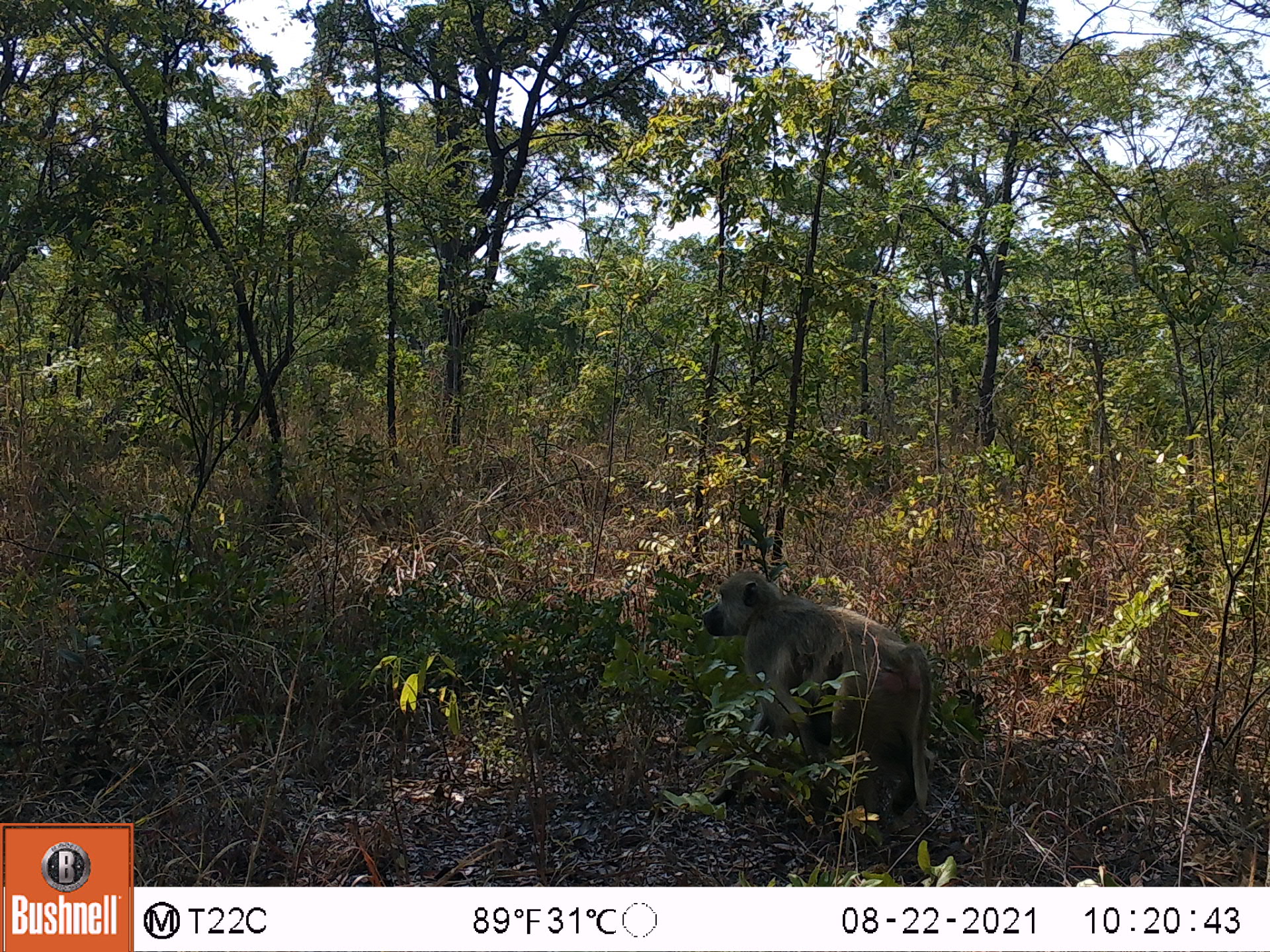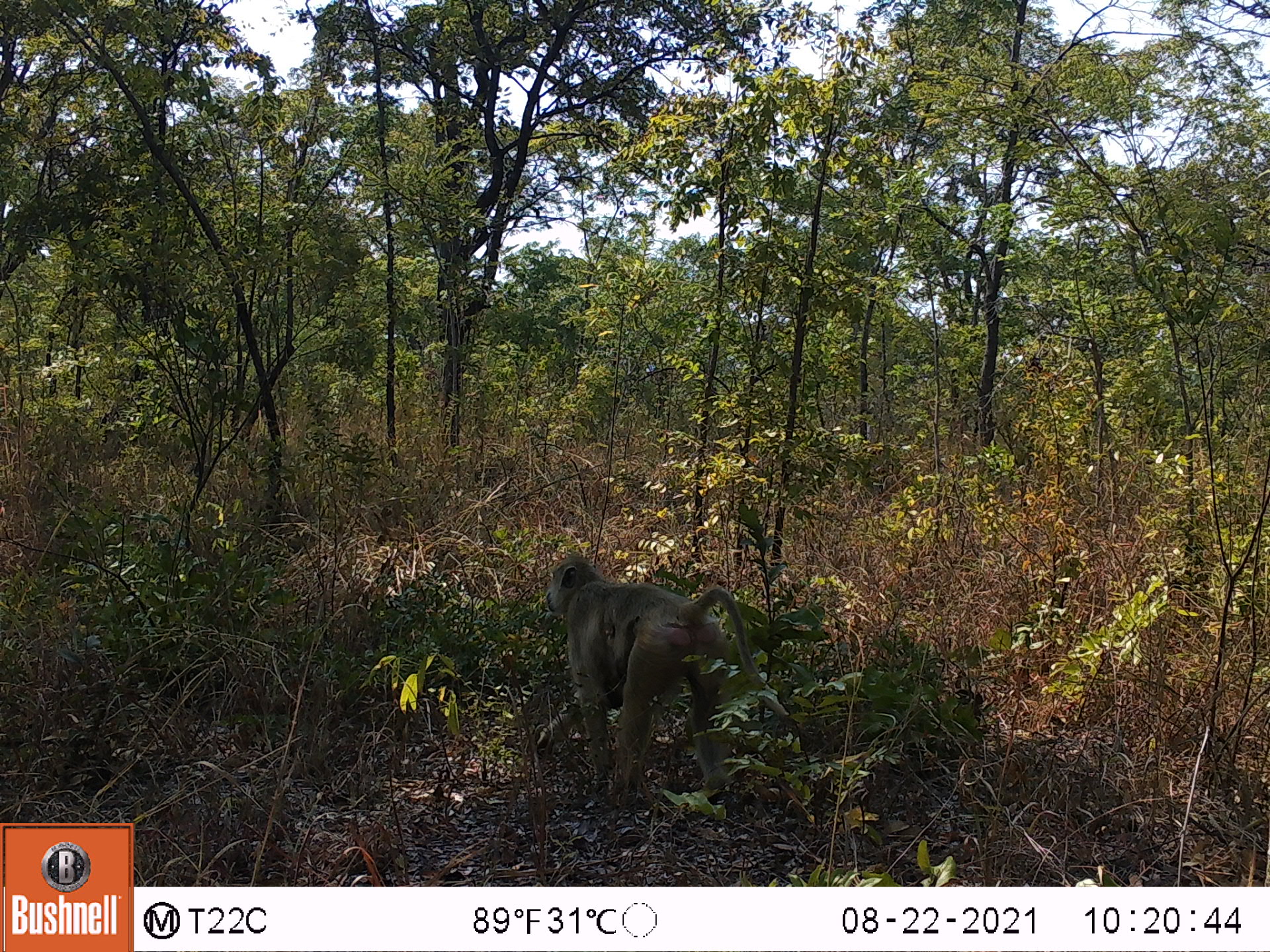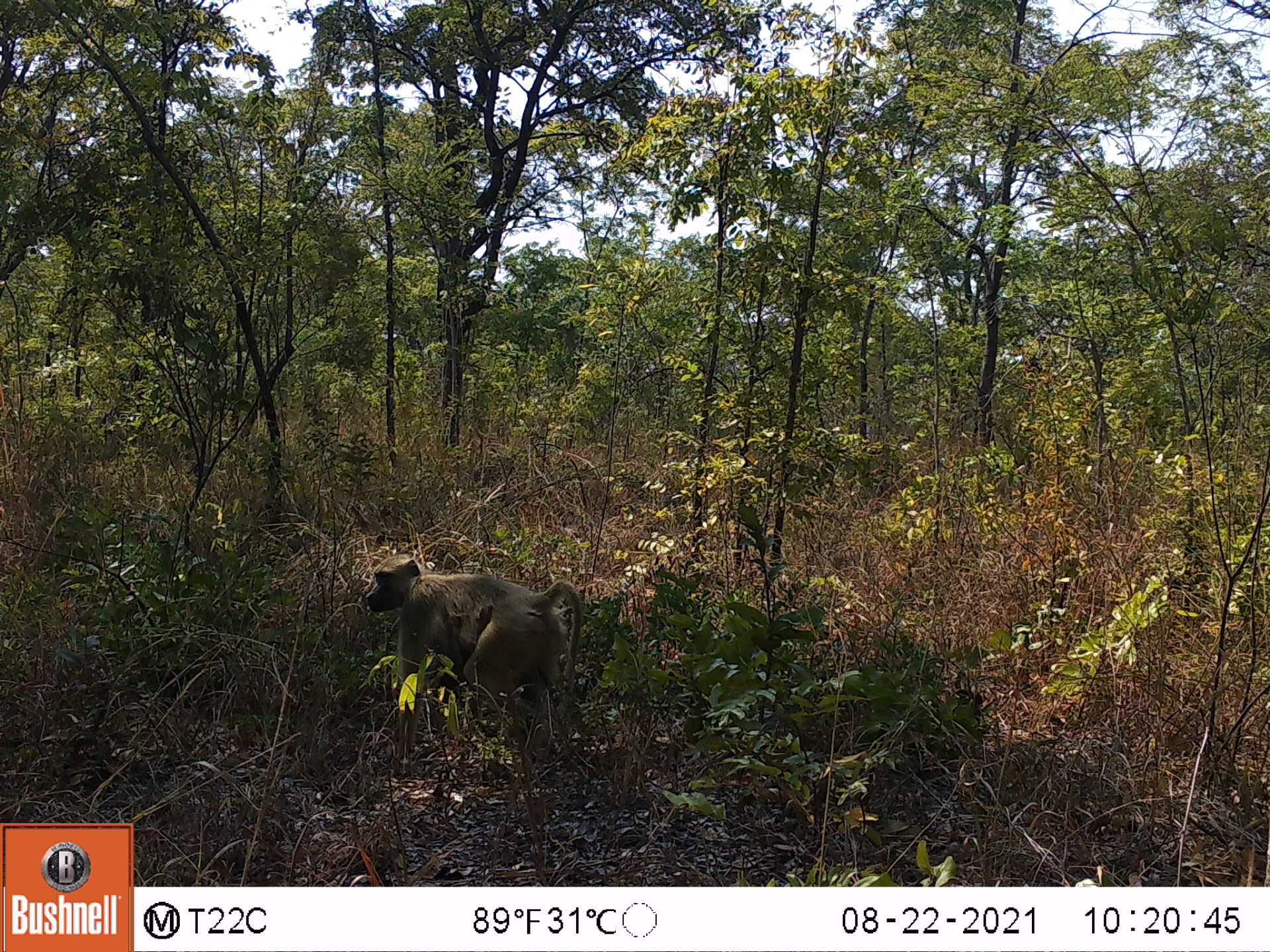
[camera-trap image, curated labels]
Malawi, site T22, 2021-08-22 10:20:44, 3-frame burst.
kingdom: Animalia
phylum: Chordata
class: Mammalia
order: Primates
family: Cercopithecidae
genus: Papio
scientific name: Papio cynocephalus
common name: yellow baboon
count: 1